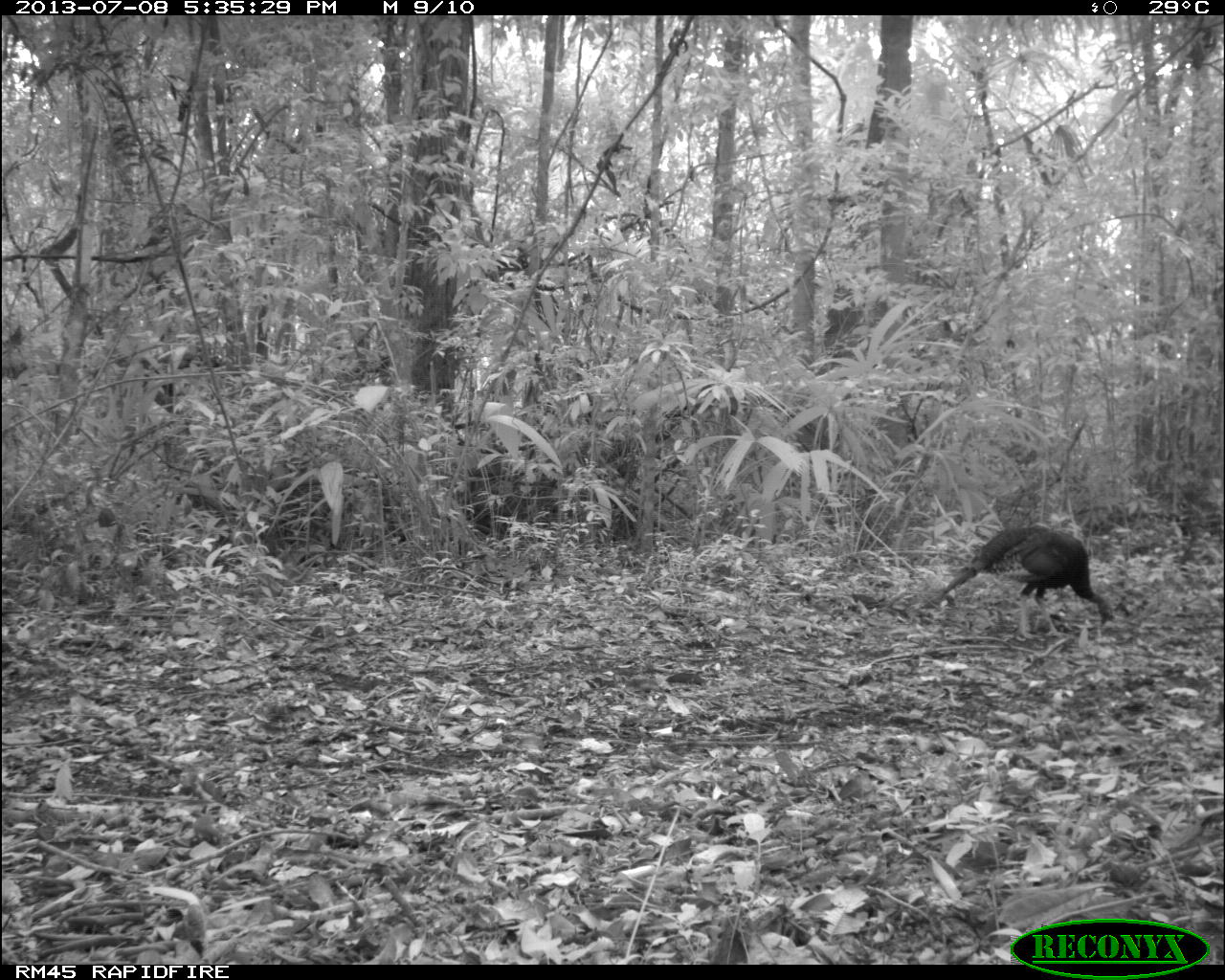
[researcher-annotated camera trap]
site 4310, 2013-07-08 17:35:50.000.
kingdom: Animalia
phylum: Chordata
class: Aves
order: Galliformes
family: Phasianidae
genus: Meleagris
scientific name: Meleagris ocellata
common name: ocellated turkey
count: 2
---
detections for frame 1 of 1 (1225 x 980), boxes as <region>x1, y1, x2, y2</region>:
meleagris ocellata: <region>920, 523, 1115, 626</region>